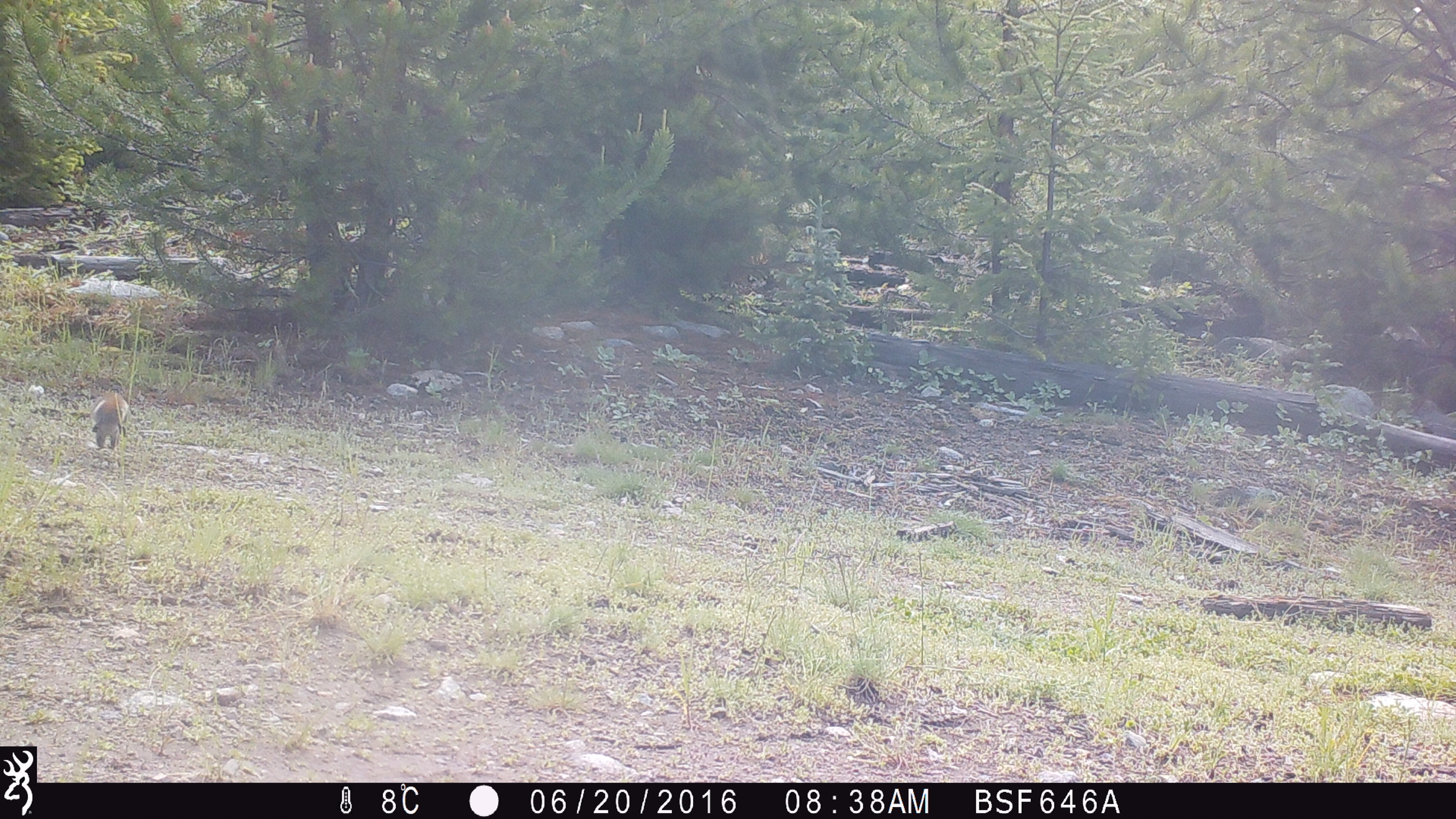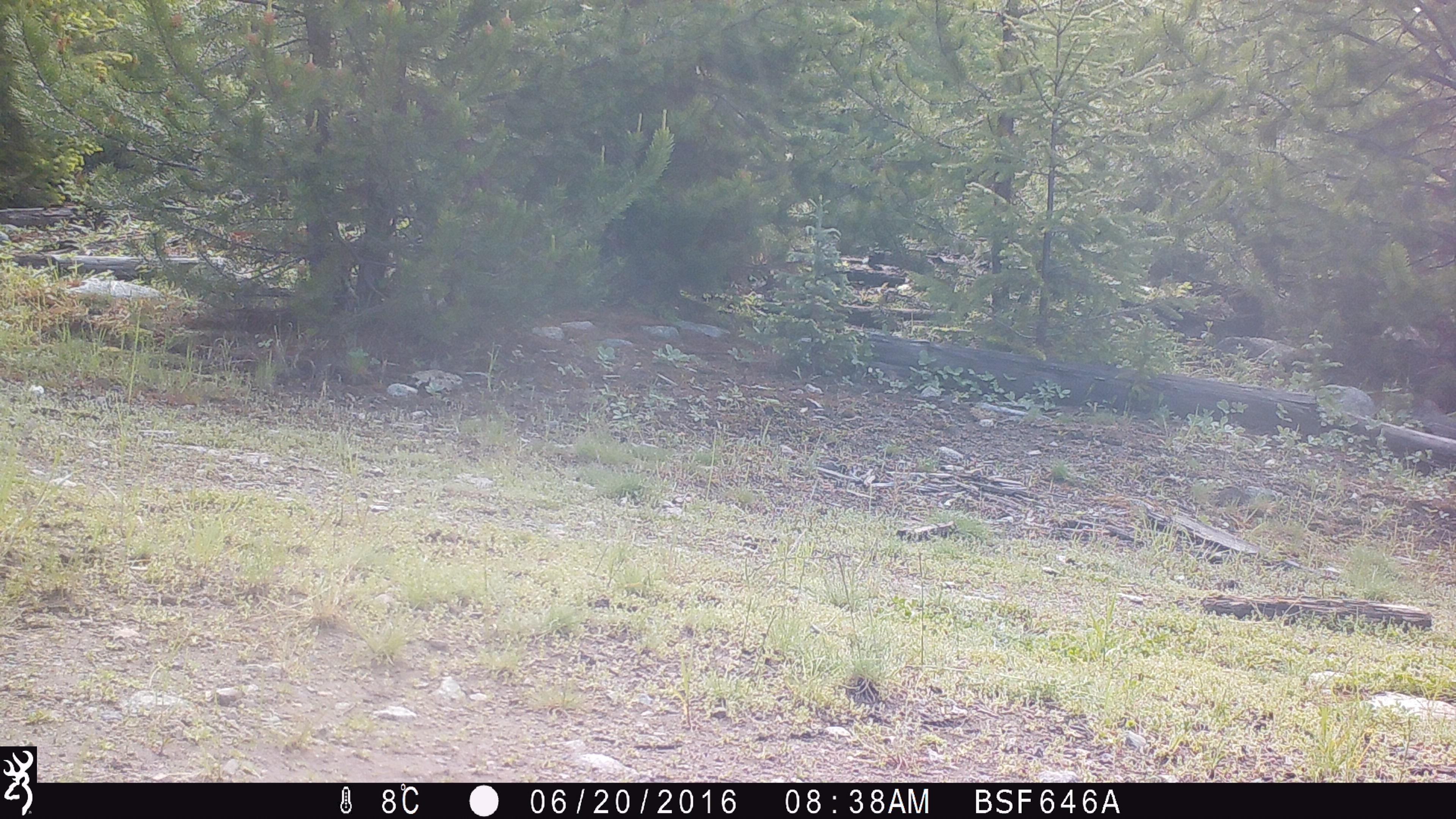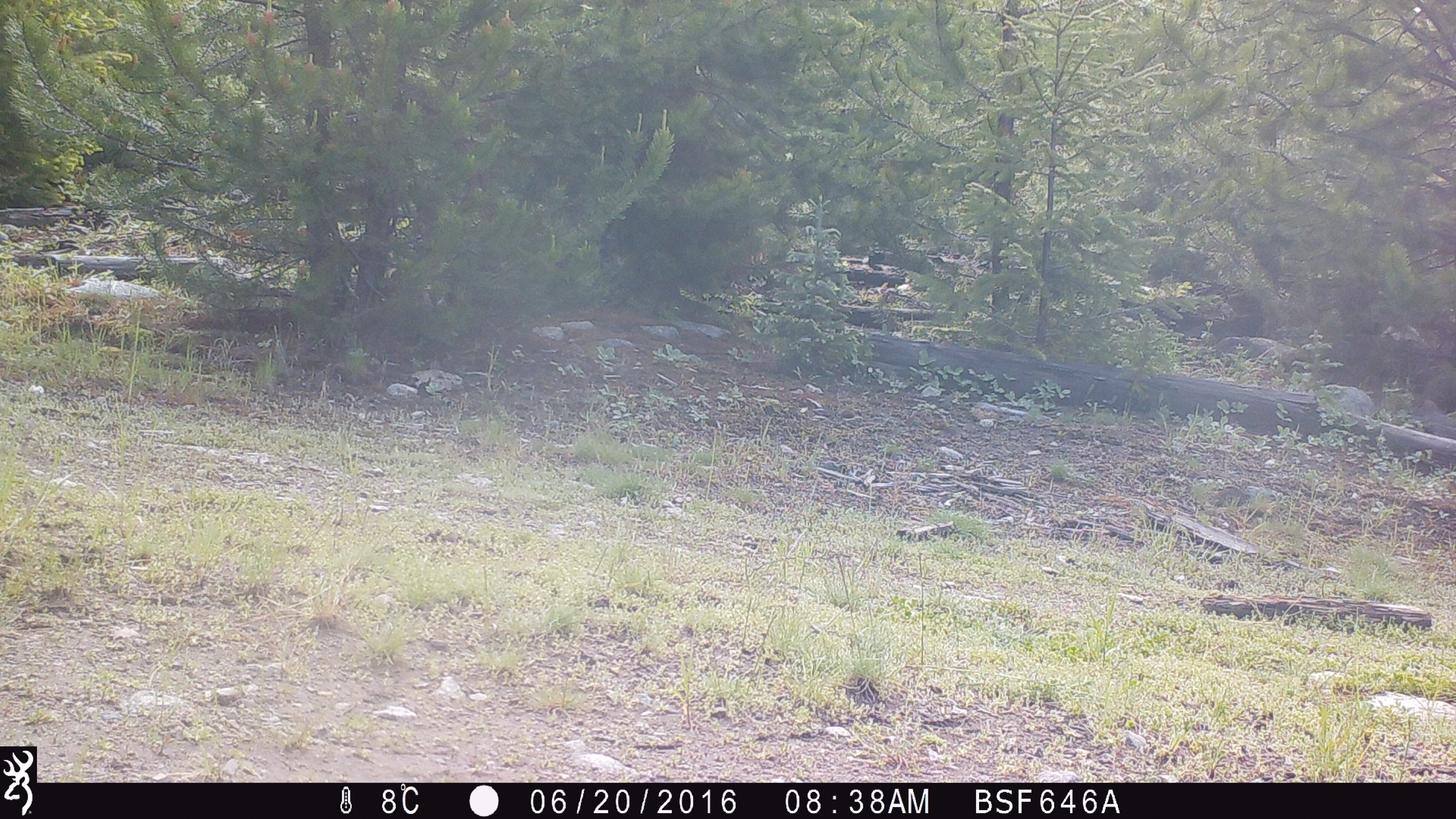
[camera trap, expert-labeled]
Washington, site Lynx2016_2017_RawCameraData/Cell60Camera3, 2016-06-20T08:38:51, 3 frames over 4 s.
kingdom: Animalia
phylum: Chordata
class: Mammalia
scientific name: Mammalia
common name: small mammal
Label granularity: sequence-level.